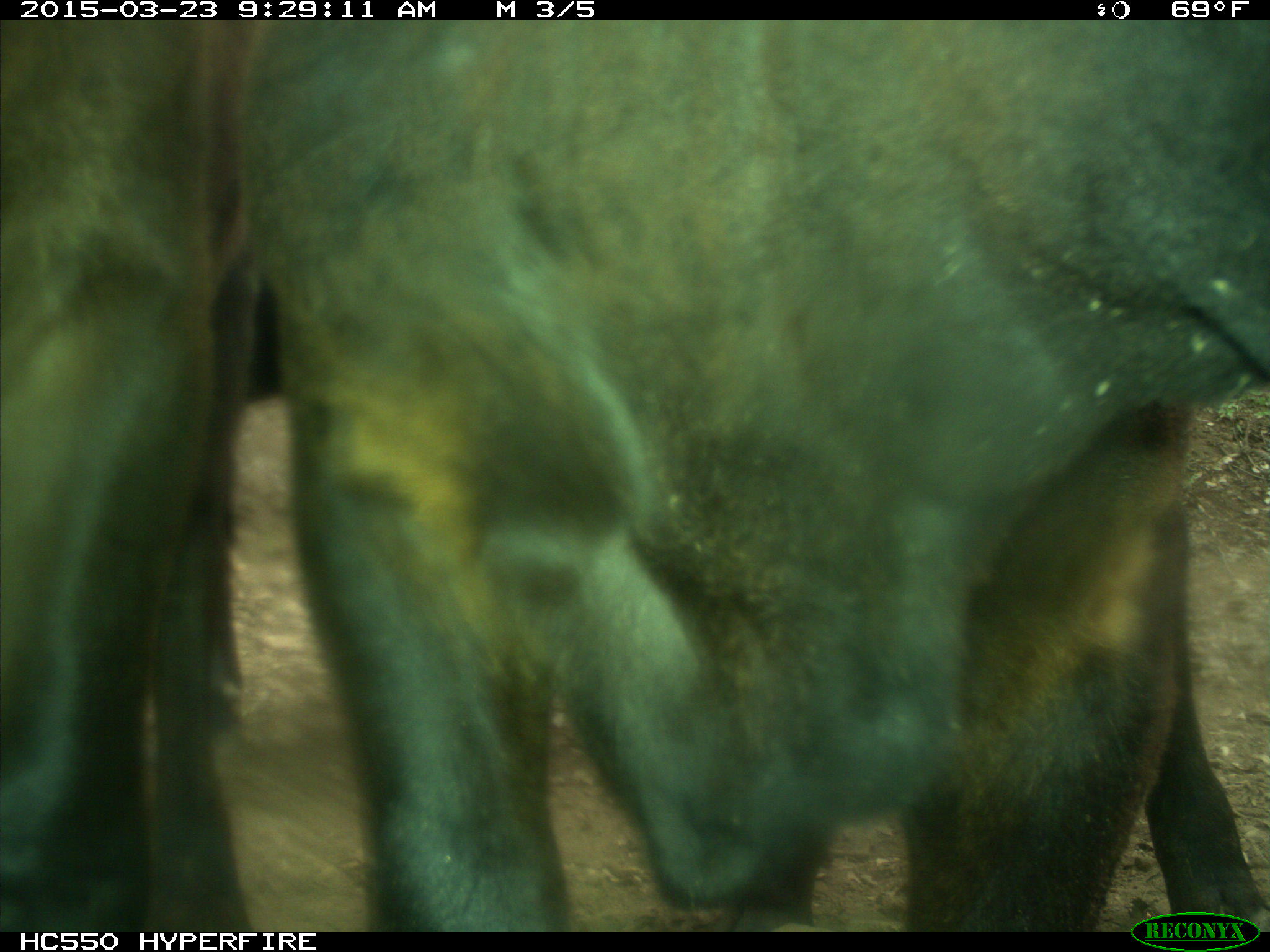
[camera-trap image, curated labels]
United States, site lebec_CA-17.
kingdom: Animalia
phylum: Chordata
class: Mammalia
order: Artiodactyla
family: Bovidae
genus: Bos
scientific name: Bos taurus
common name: domestic cow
Bos taurus (domestic cow).